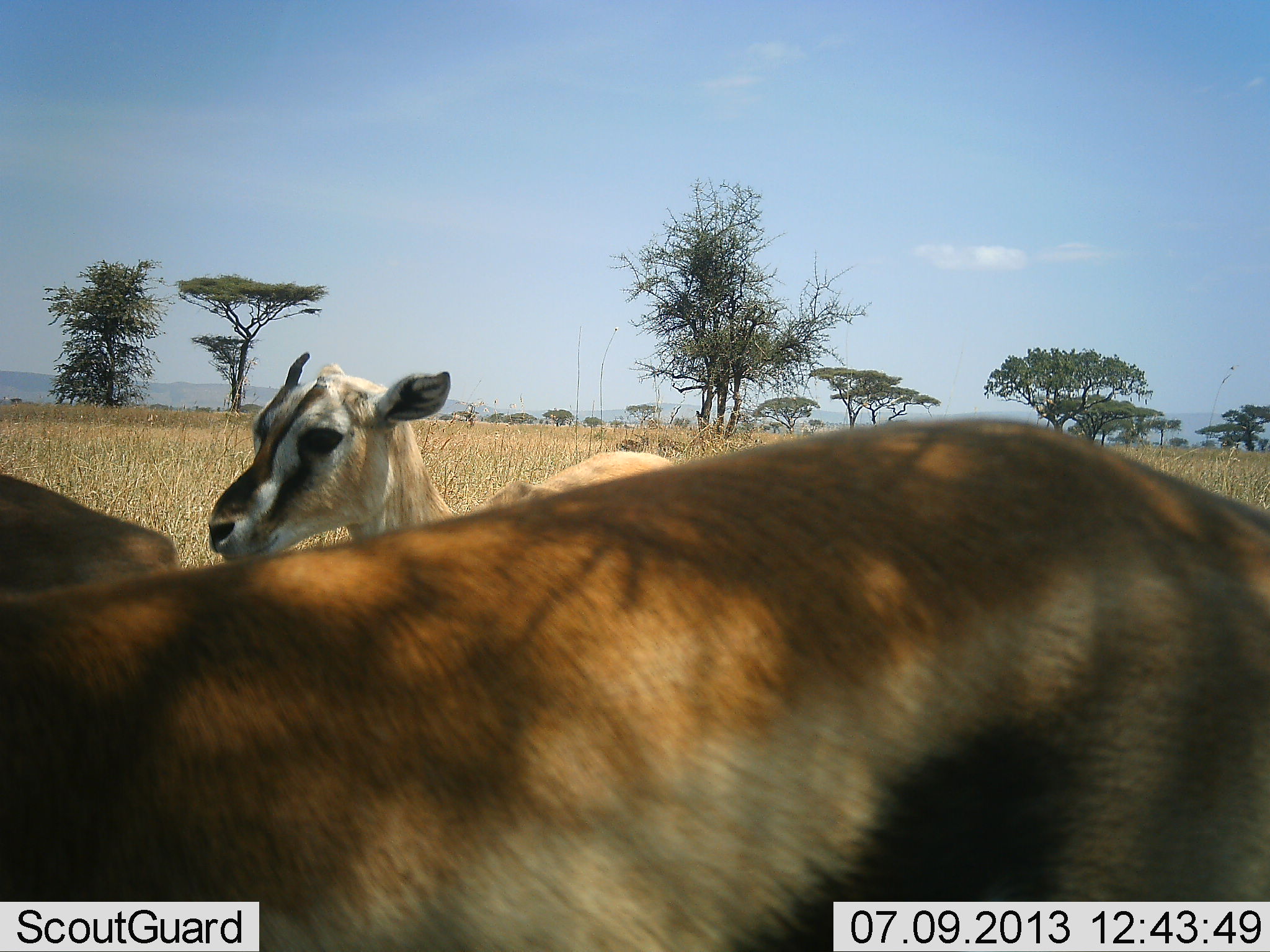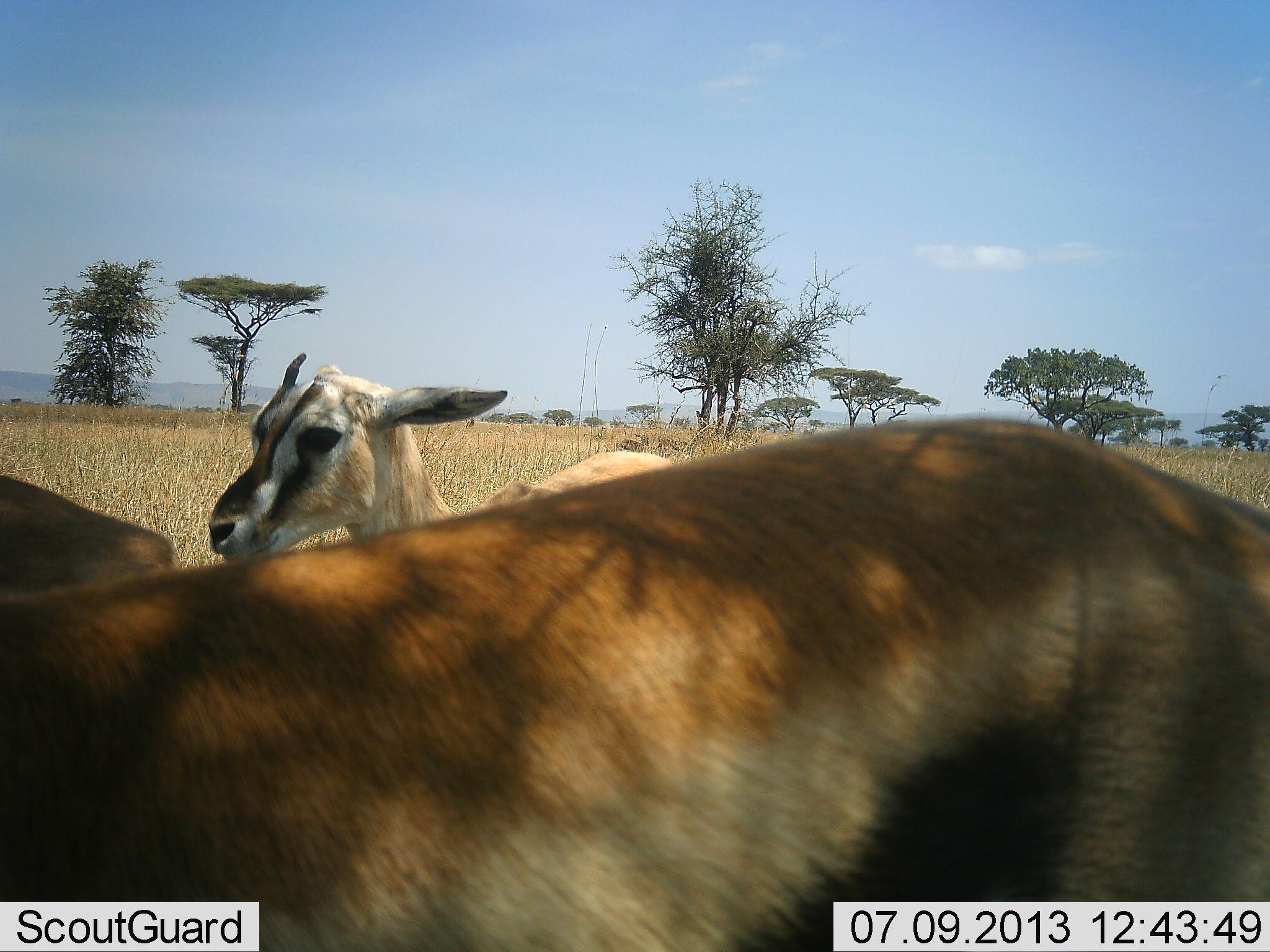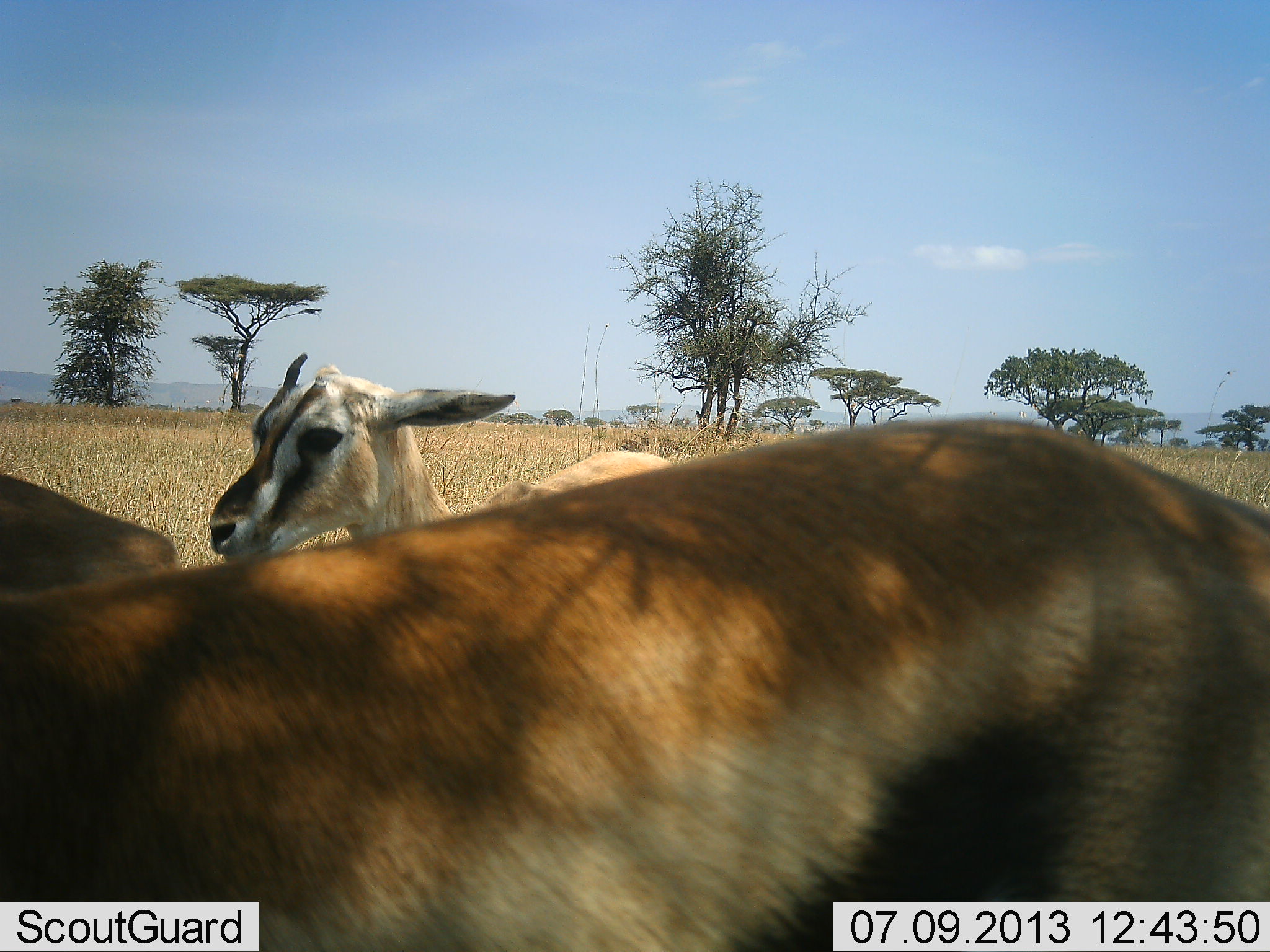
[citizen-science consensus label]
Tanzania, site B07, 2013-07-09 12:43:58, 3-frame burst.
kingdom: Animalia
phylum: Chordata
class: Mammalia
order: Artiodactyla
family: Bovidae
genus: Eudorcas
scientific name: Eudorcas thomsonii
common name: thomson's gazelle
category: gazellethomsons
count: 3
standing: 96%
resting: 8%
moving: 4%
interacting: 4%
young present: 28%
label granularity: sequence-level